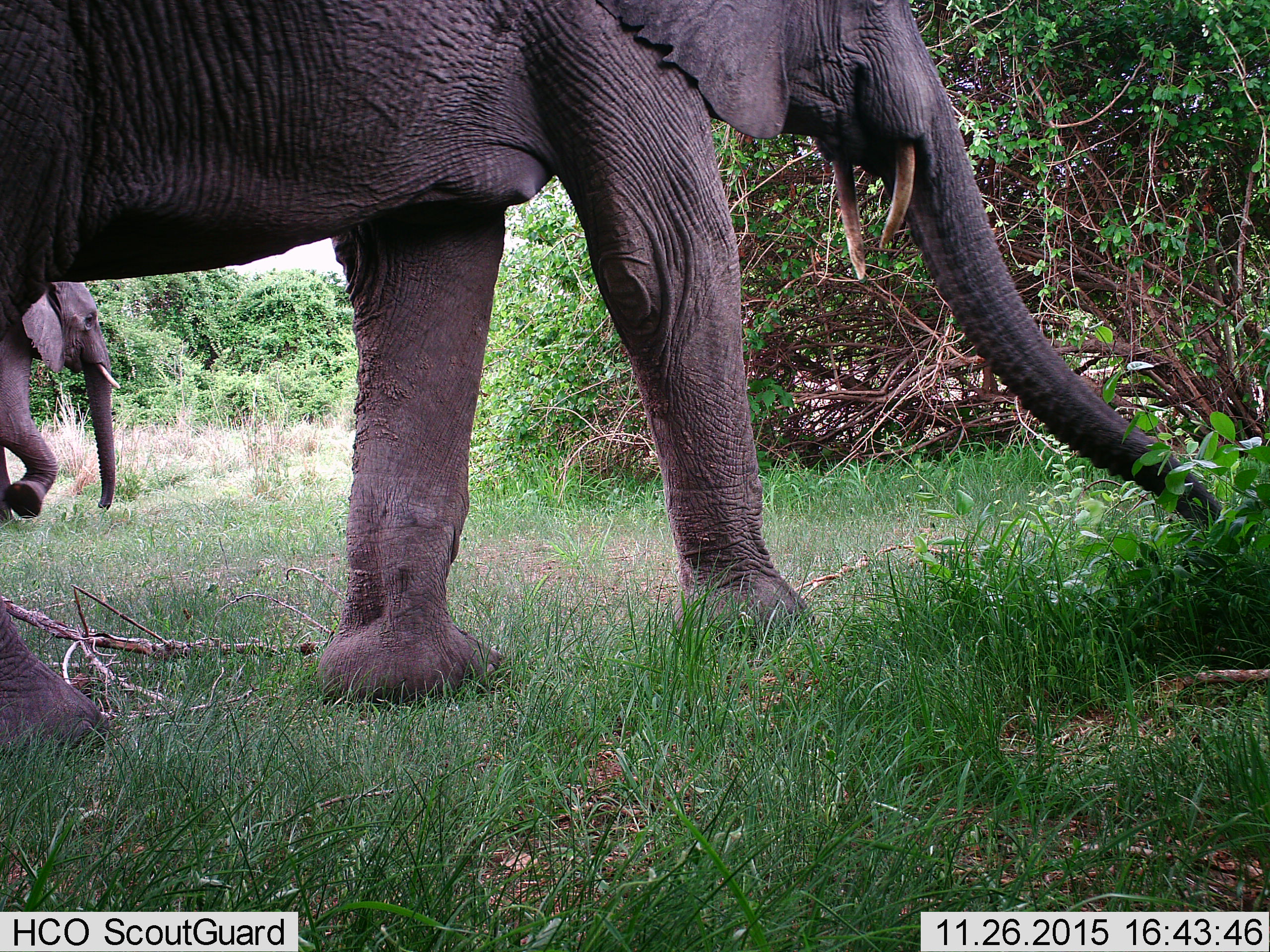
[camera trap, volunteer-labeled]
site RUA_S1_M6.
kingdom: Animalia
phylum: Chordata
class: Mammalia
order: Proboscidea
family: Elephantidae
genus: Loxodonta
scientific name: Loxodonta africana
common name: african bush elephant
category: elephant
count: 2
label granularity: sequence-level